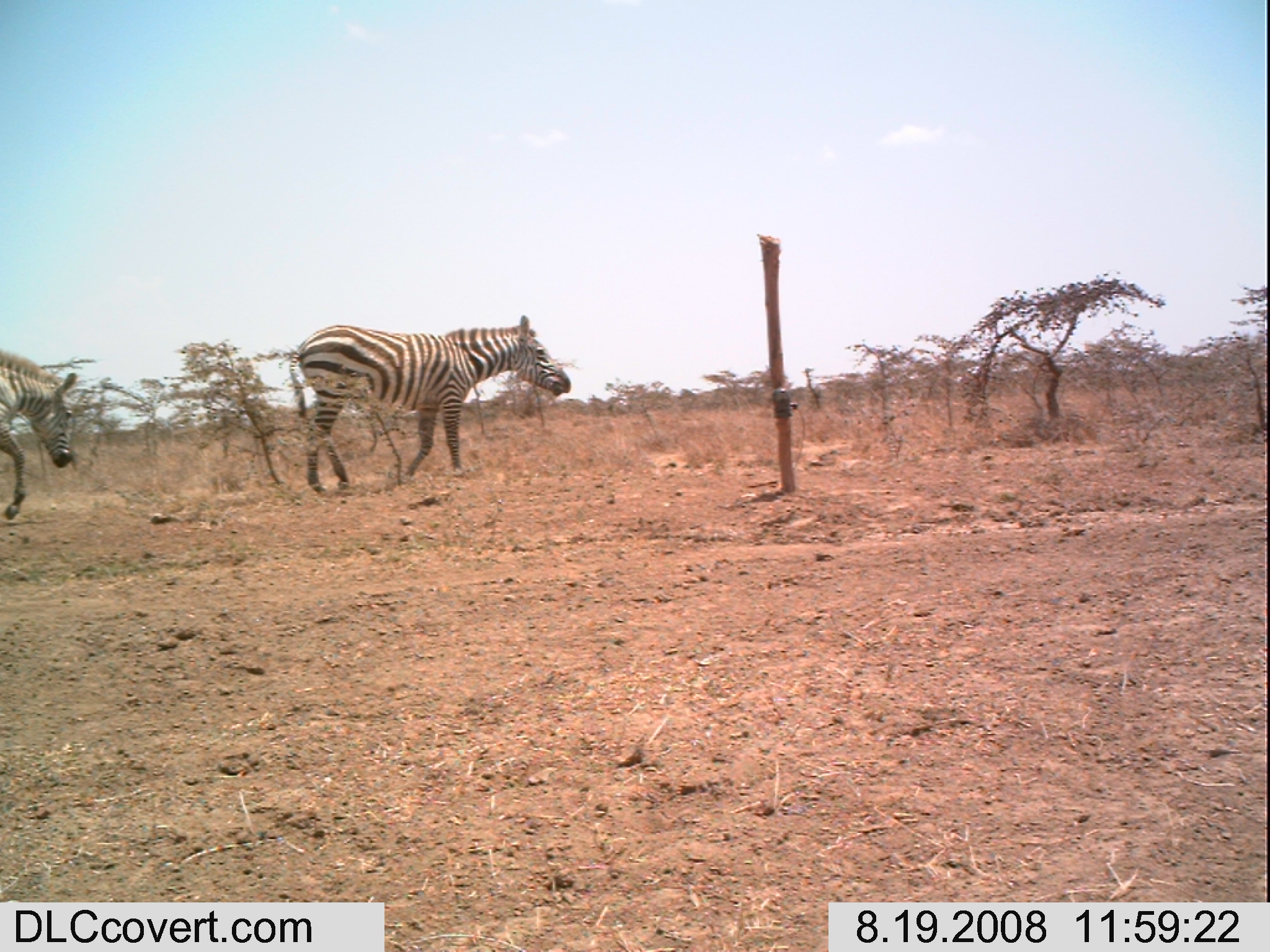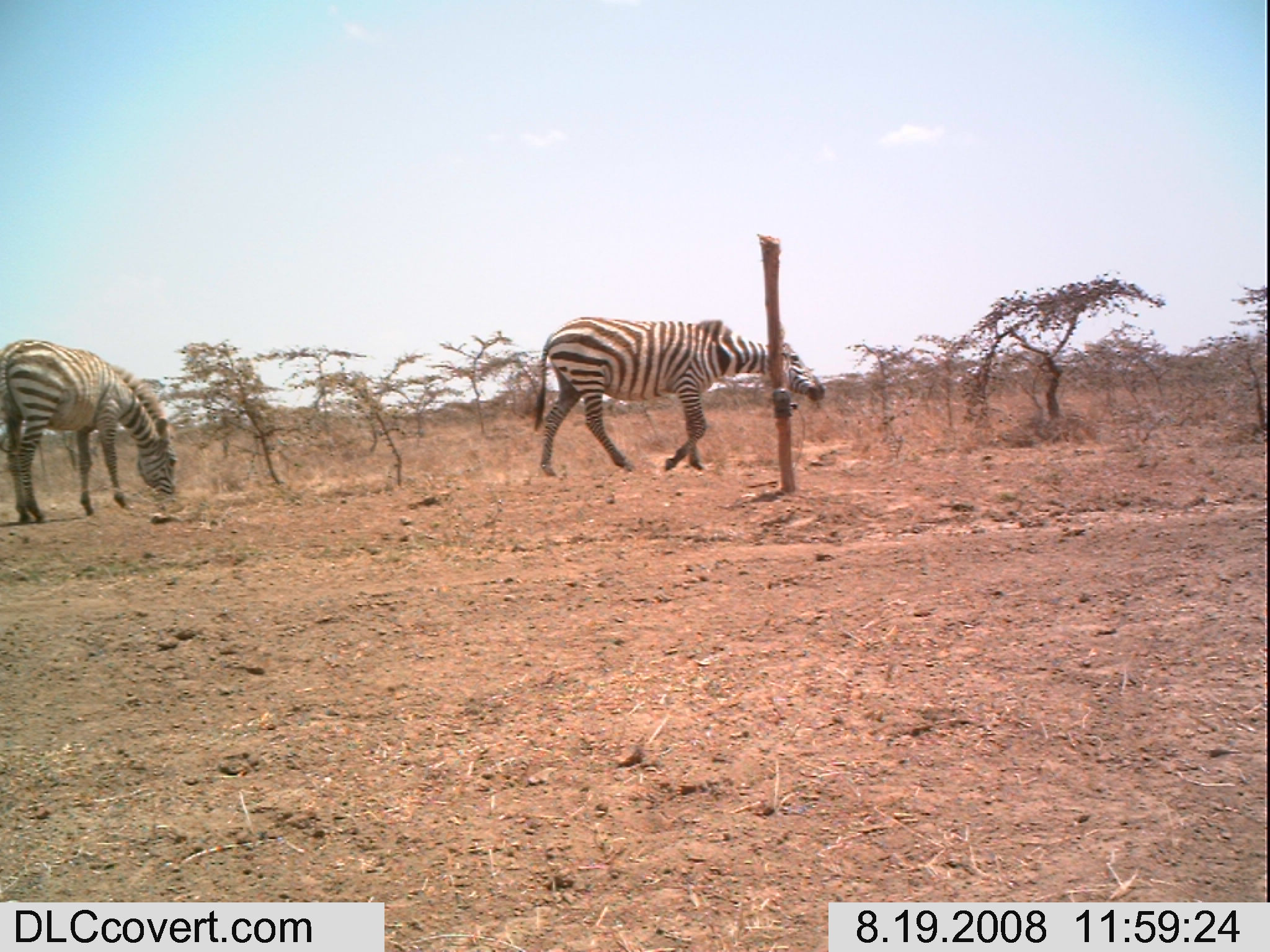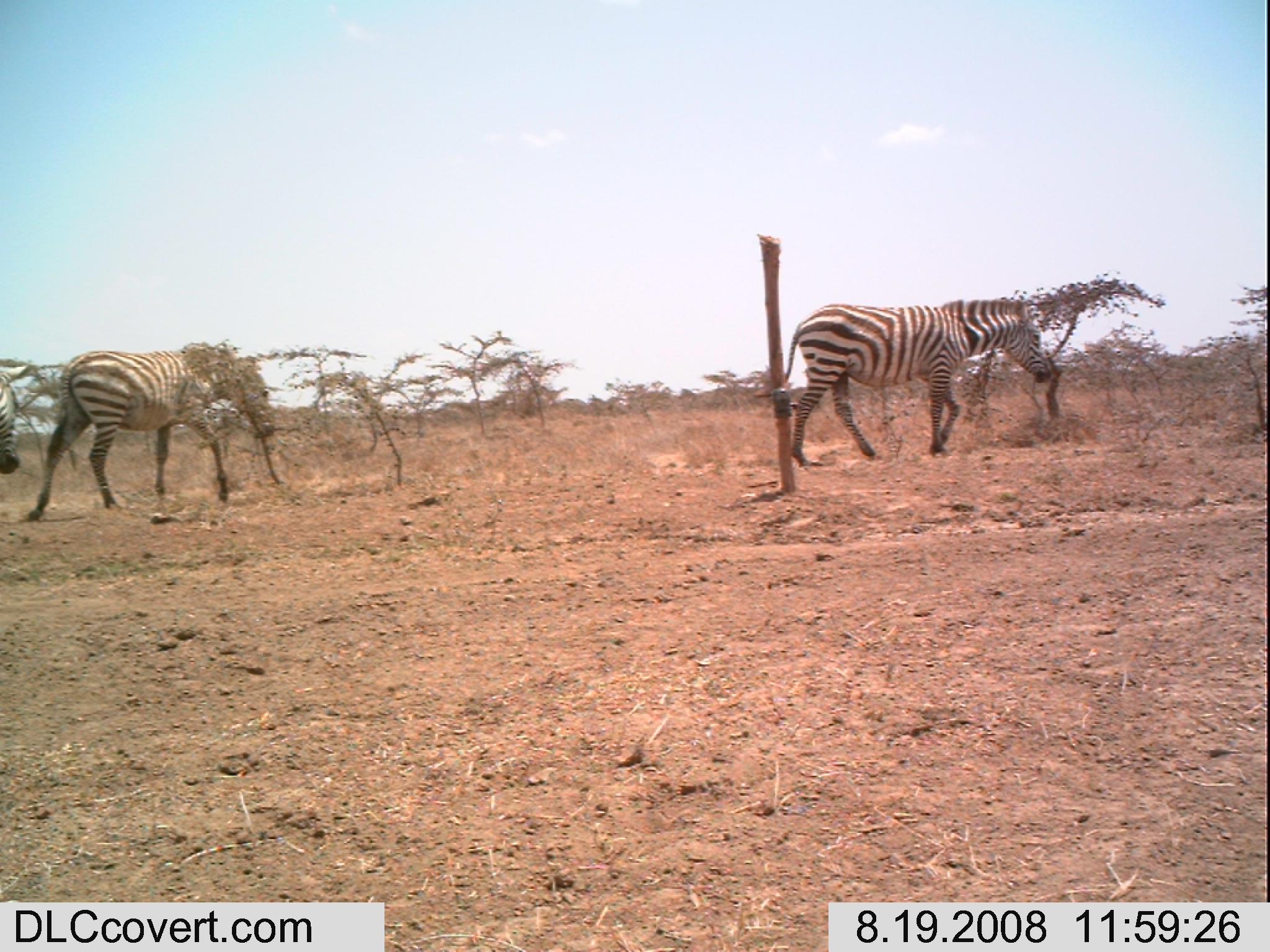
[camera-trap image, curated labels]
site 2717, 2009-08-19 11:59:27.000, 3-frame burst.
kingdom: Animalia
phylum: Chordata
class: Mammalia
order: Perissodactyla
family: Equidae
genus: Equus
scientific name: Equus quagga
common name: plains zebra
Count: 2.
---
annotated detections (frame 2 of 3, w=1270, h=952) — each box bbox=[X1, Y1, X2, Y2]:
equus quagga: bbox=[521, 315, 821, 474]; bbox=[0, 339, 181, 521]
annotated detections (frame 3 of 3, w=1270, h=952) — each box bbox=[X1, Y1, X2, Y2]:
equus quagga: bbox=[23, 339, 276, 522]; bbox=[782, 298, 1052, 467]; bbox=[0, 384, 24, 474]